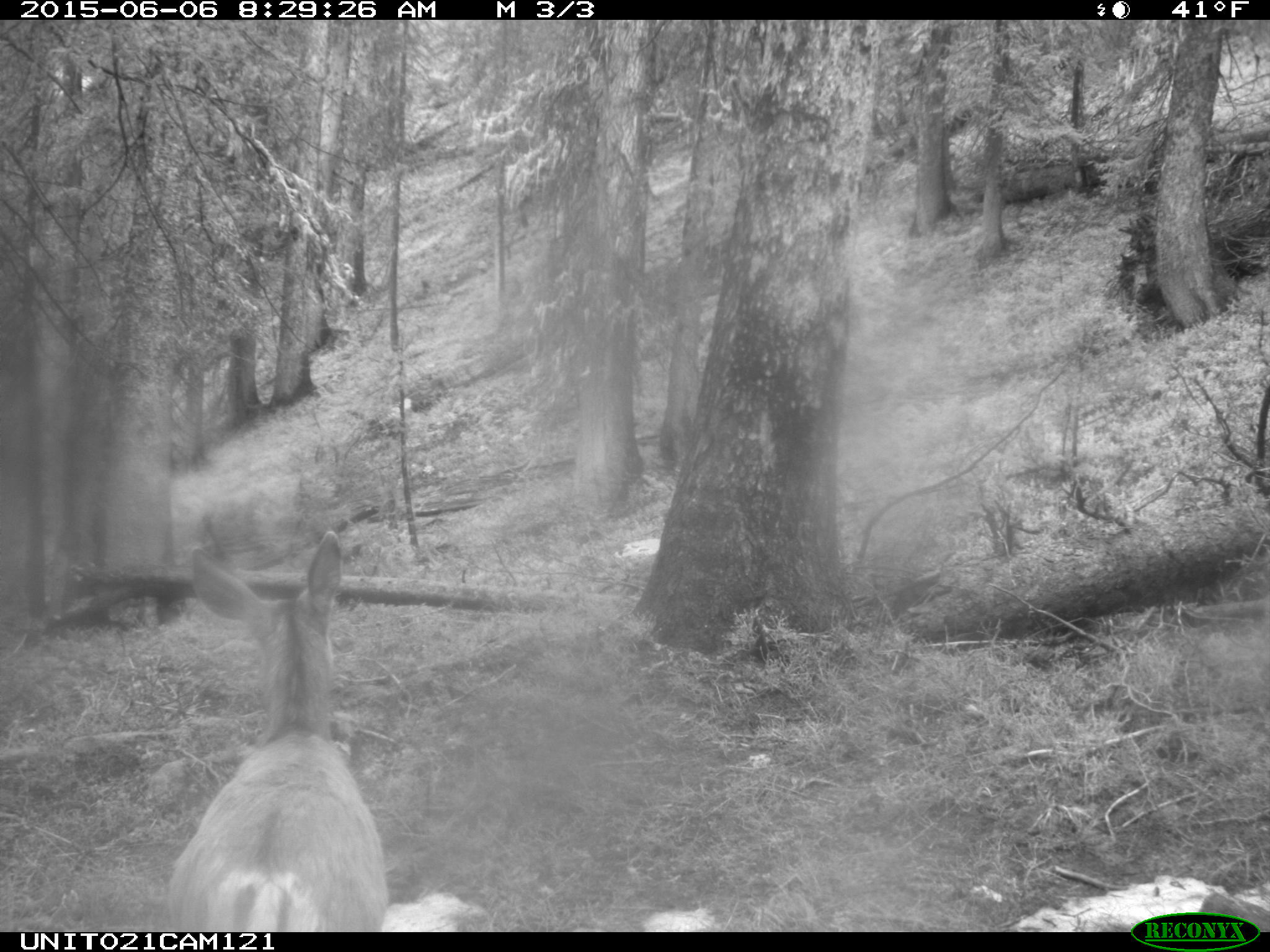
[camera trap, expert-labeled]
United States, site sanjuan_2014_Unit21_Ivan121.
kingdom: Animalia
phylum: Chordata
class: Mammalia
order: Artiodactyla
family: Cervidae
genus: Odocoileus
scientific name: Odocoileus hemionus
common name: mule deer